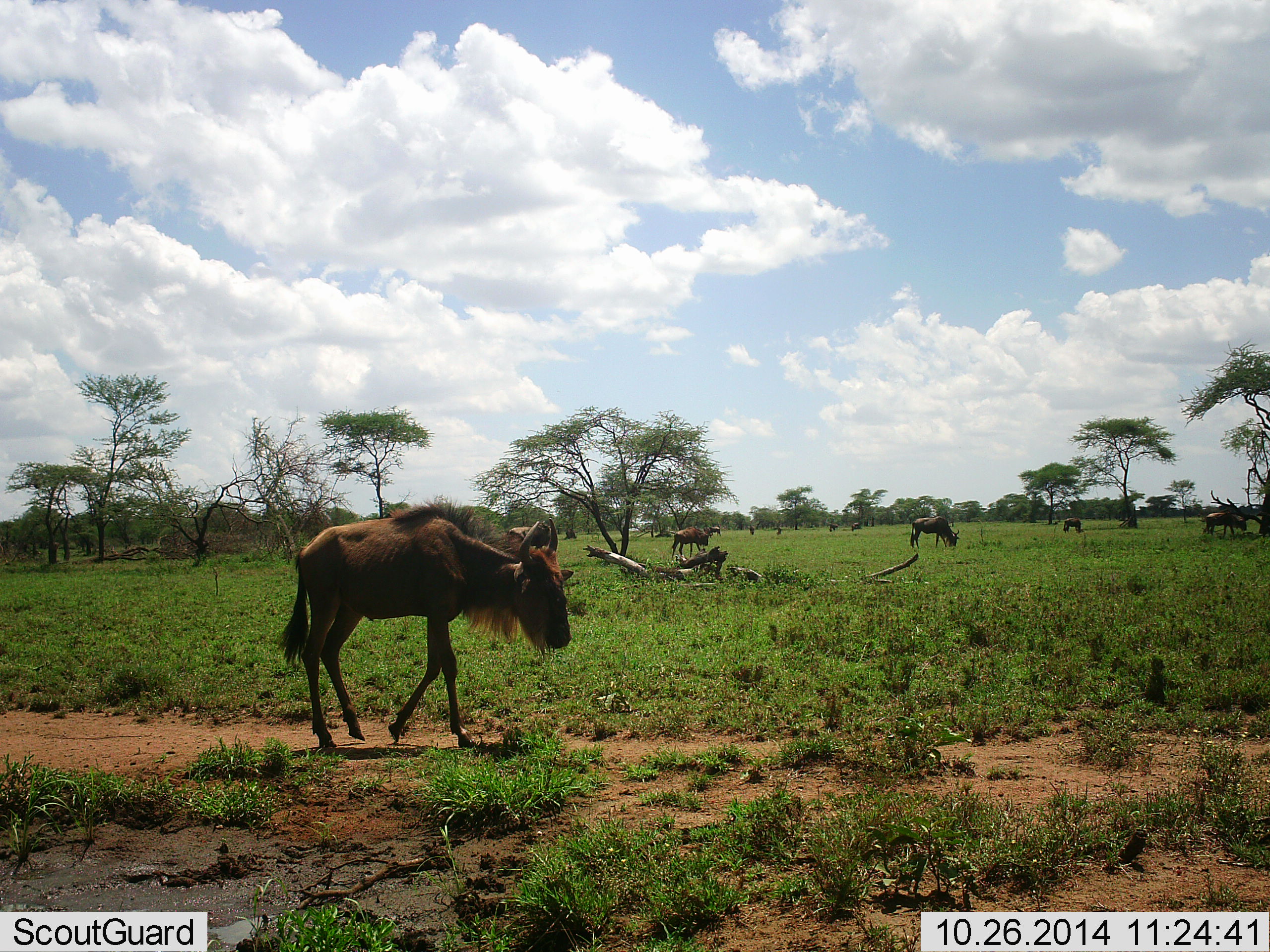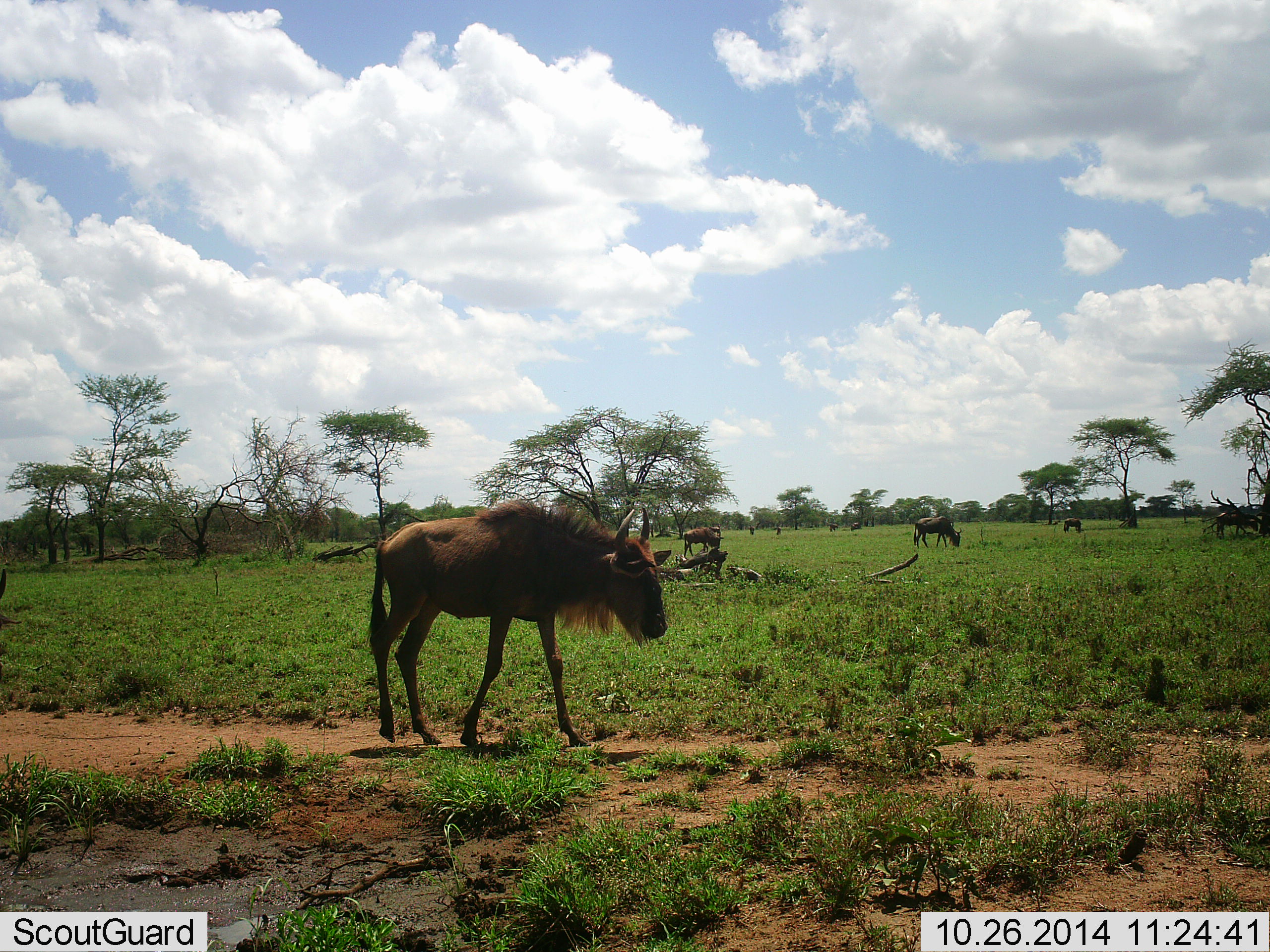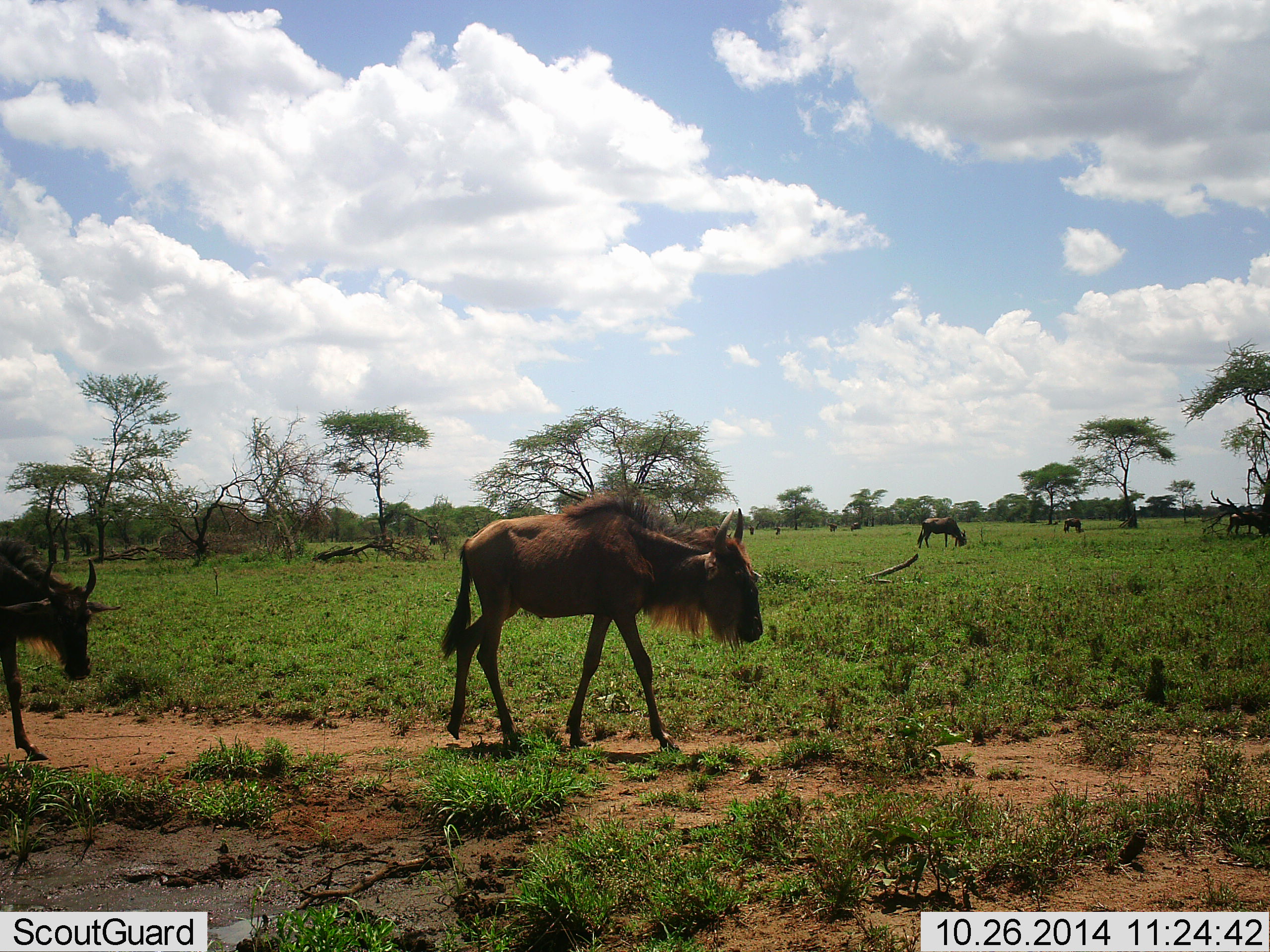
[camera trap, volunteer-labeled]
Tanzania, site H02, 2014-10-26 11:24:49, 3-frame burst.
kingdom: Animalia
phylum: Chordata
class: Mammalia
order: Artiodactyla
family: Bovidae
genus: Connochaetes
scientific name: Connochaetes taurinus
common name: blue wildebeest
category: wildebeest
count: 9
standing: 40%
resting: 0%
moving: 100%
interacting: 0%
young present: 30%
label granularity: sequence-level